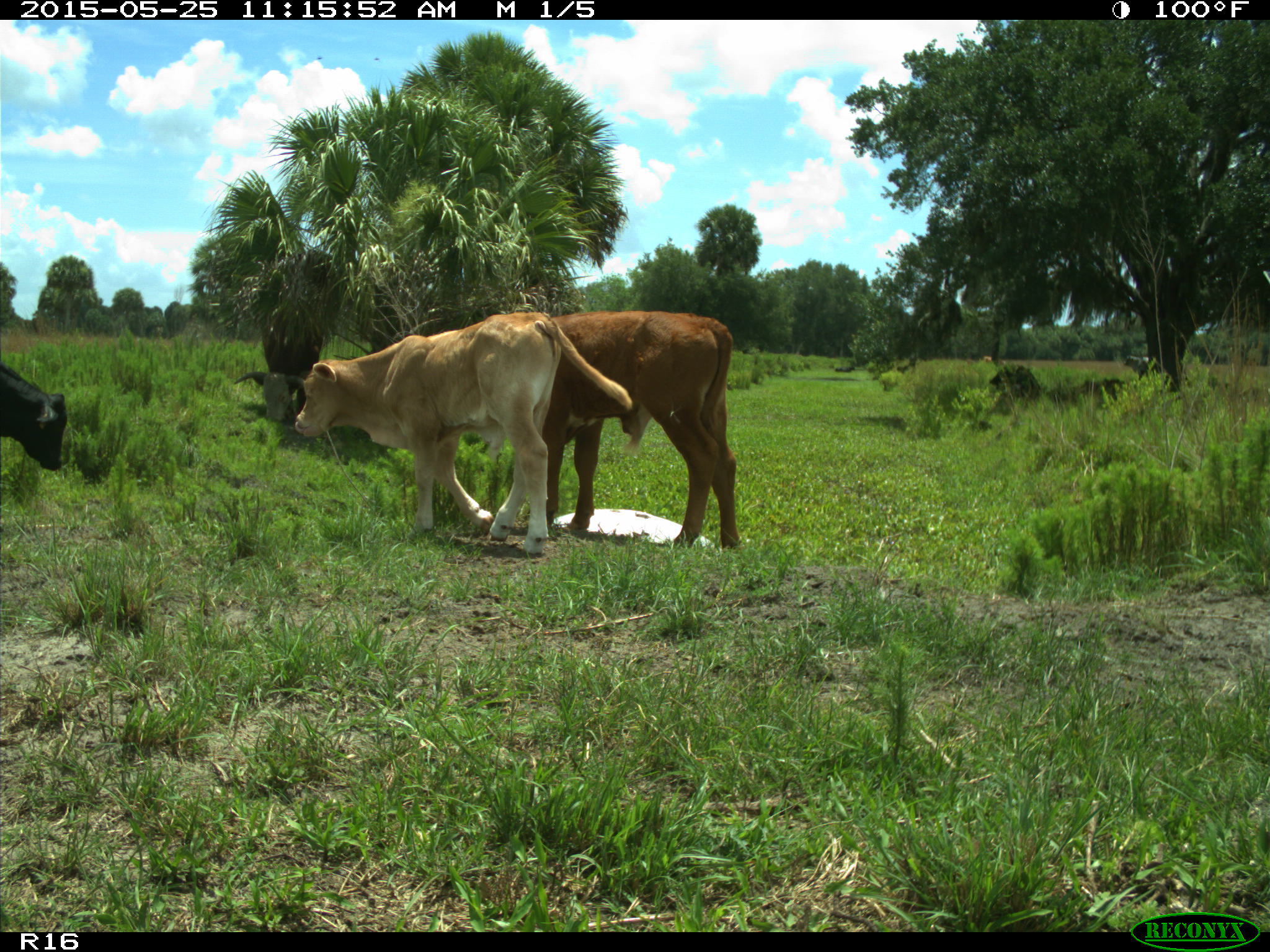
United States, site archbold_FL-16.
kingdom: Animalia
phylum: Chordata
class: Mammalia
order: Artiodactyla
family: Bovidae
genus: Bos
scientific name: Bos taurus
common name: domestic cow